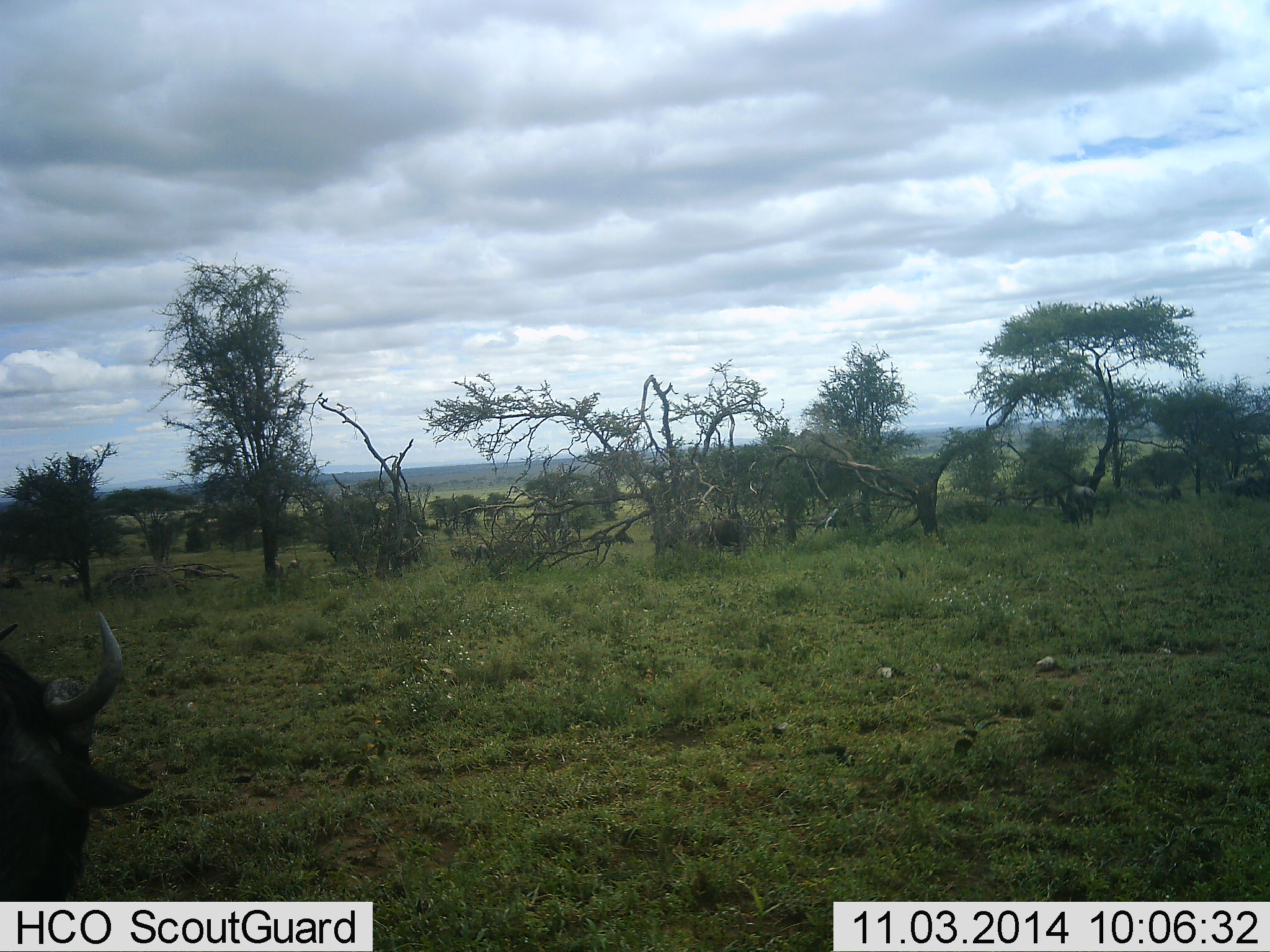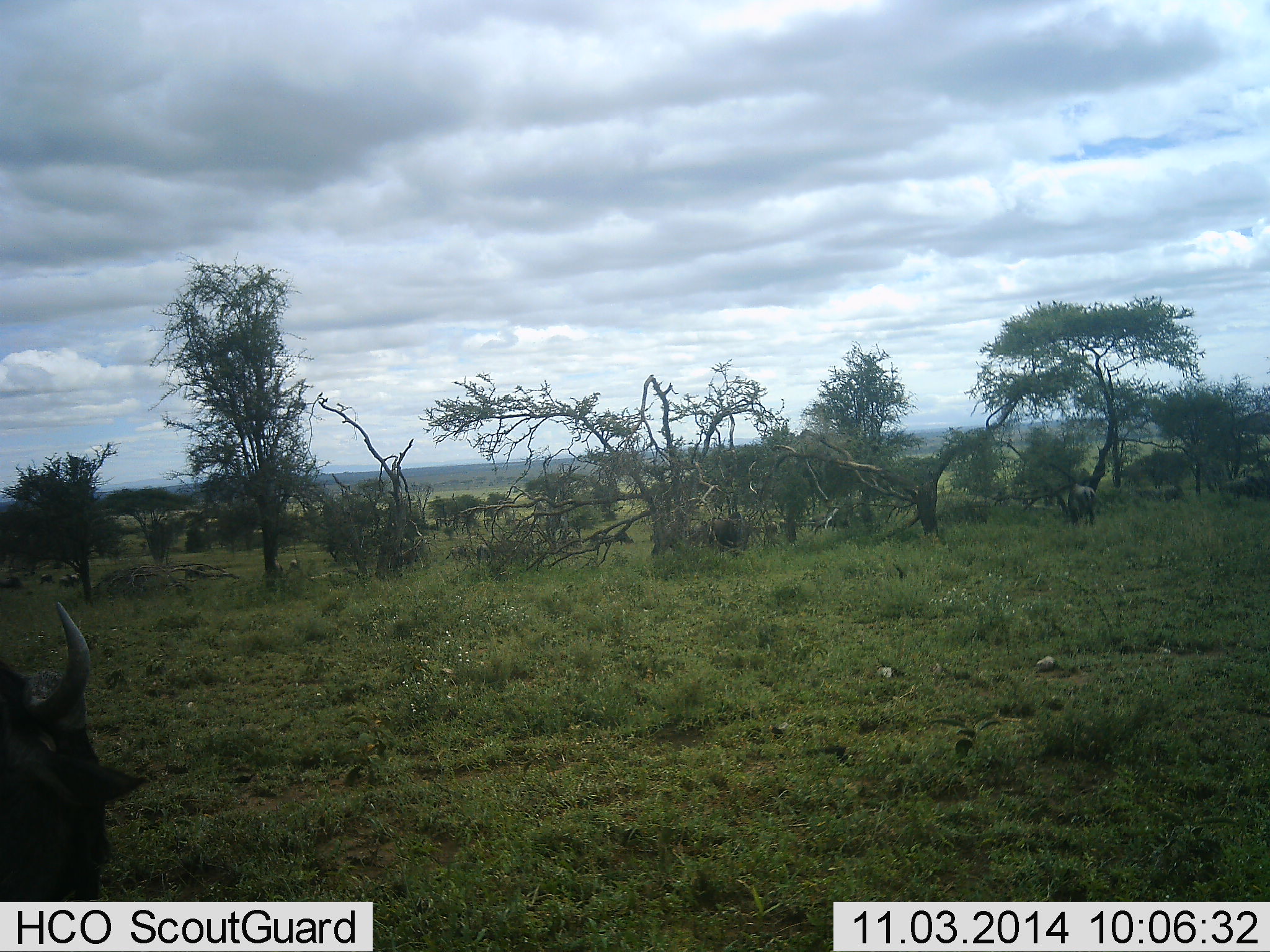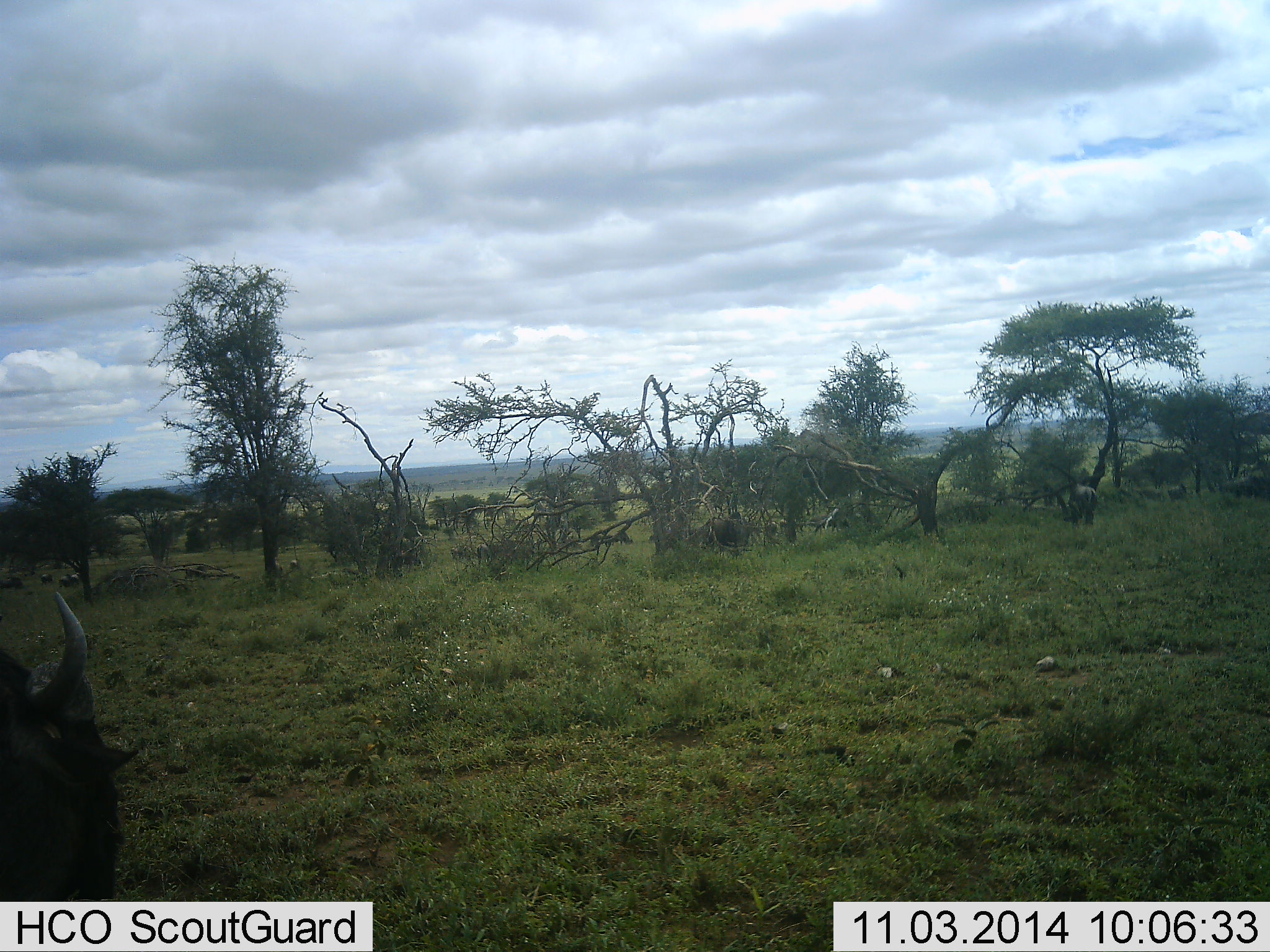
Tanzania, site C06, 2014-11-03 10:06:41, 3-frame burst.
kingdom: Animalia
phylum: Chordata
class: Mammalia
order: Artiodactyla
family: Bovidae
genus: Connochaetes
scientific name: Connochaetes taurinus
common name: blue wildebeest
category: wildebeest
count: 2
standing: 40%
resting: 20%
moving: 0%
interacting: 10%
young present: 0%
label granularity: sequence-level